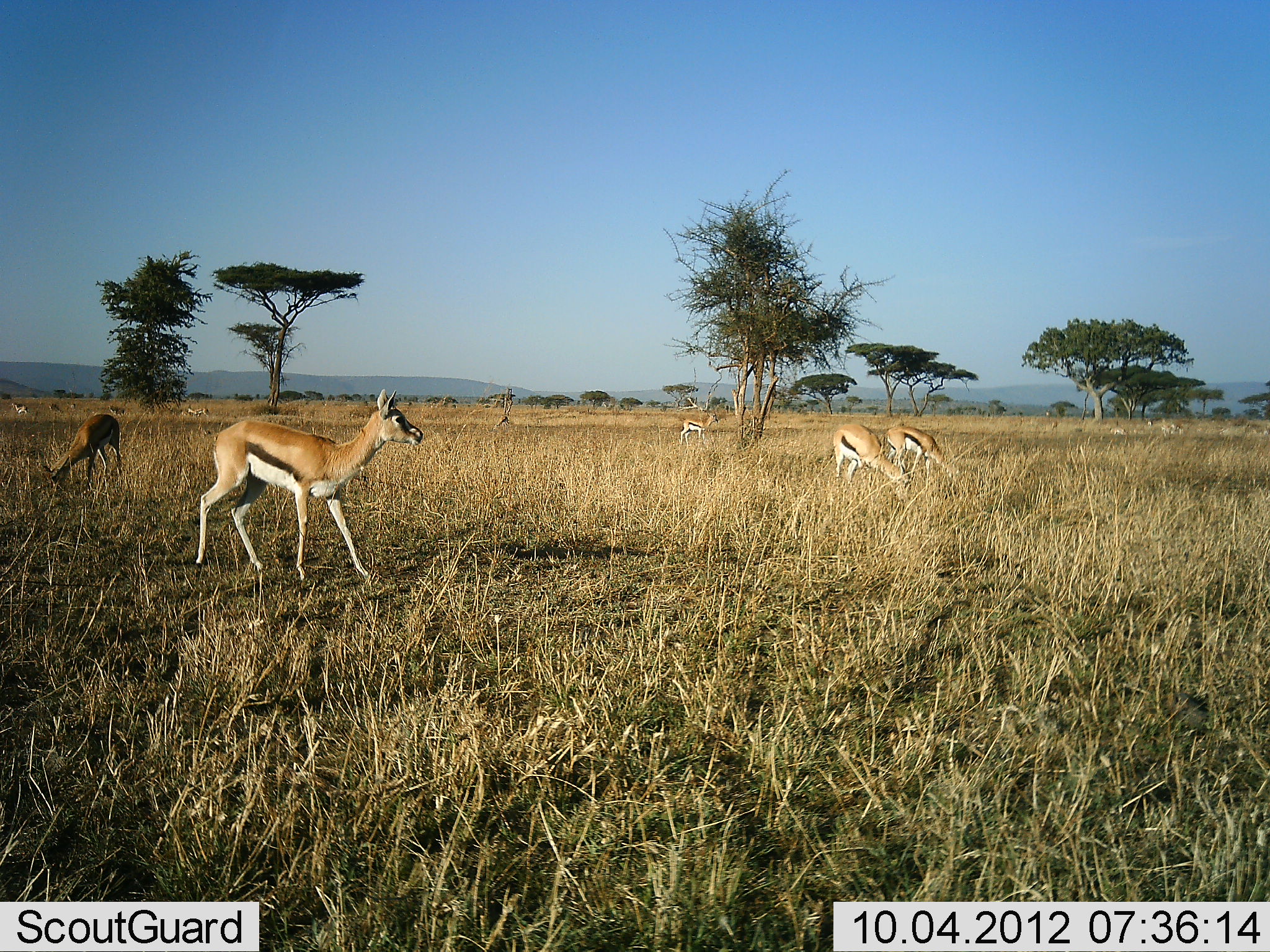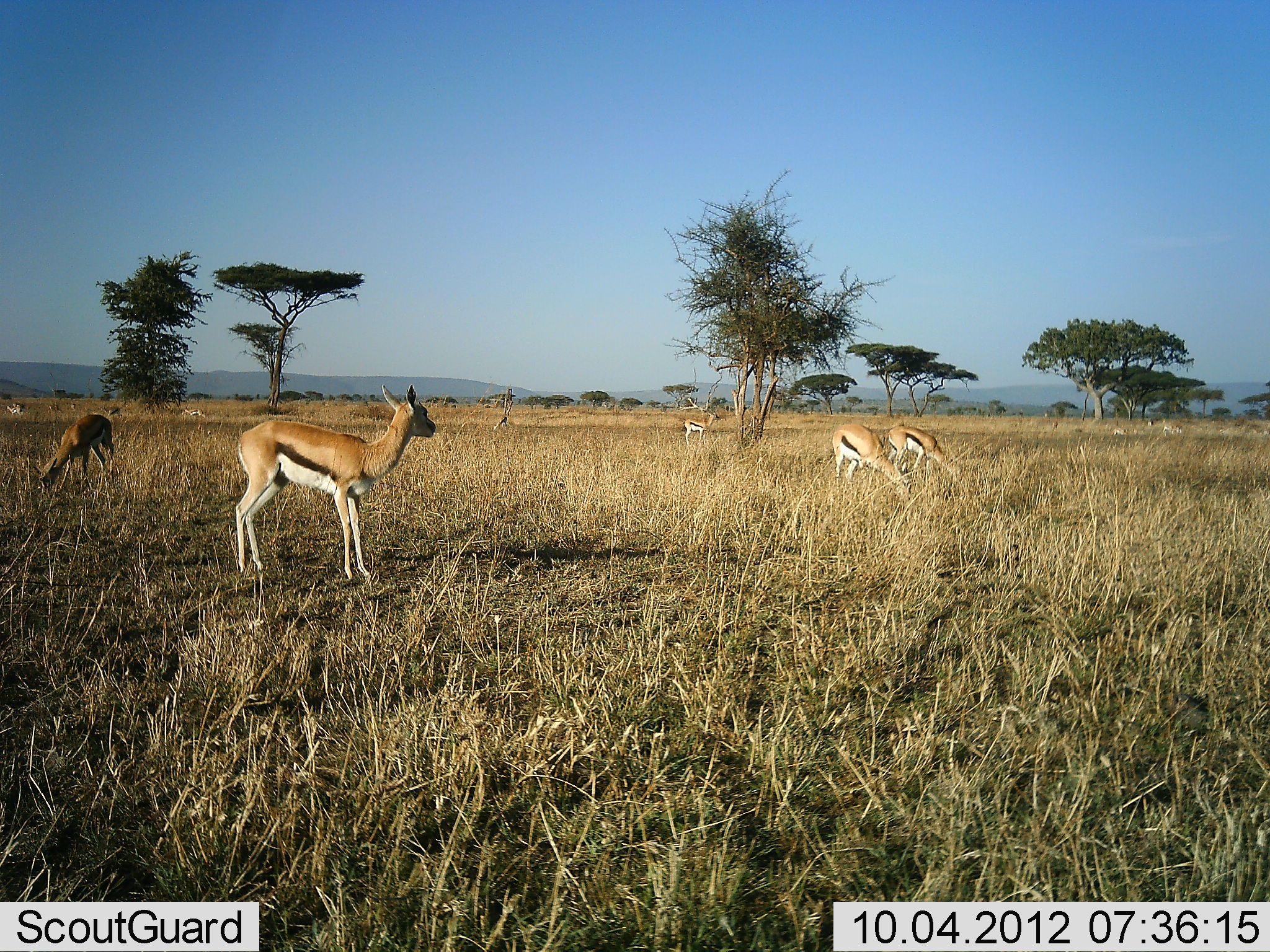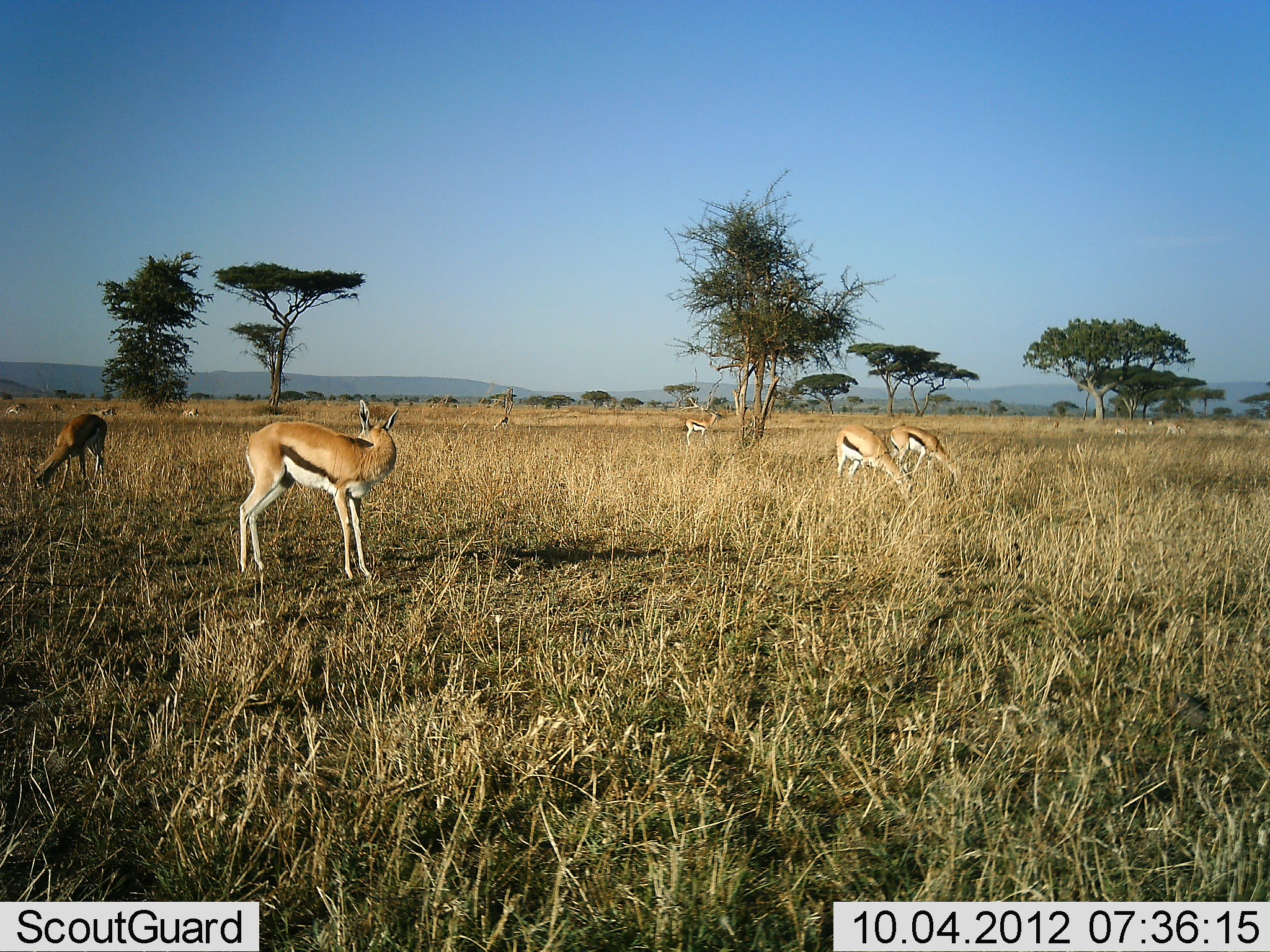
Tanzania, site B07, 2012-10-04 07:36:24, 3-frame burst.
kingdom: Animalia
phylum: Chordata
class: Mammalia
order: Artiodactyla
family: Bovidae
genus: Eudorcas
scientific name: Eudorcas thomsonii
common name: thomson's gazelle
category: gazellethomsons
Gazellethomsons (thomson's gazelle) (Eudorcas thomsonii), count 11-50. Behavior (volunteer vote fractions): standing 80%, resting 10%, moving 50%, interacting 0%. Young present (vote fraction): 10%. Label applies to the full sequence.